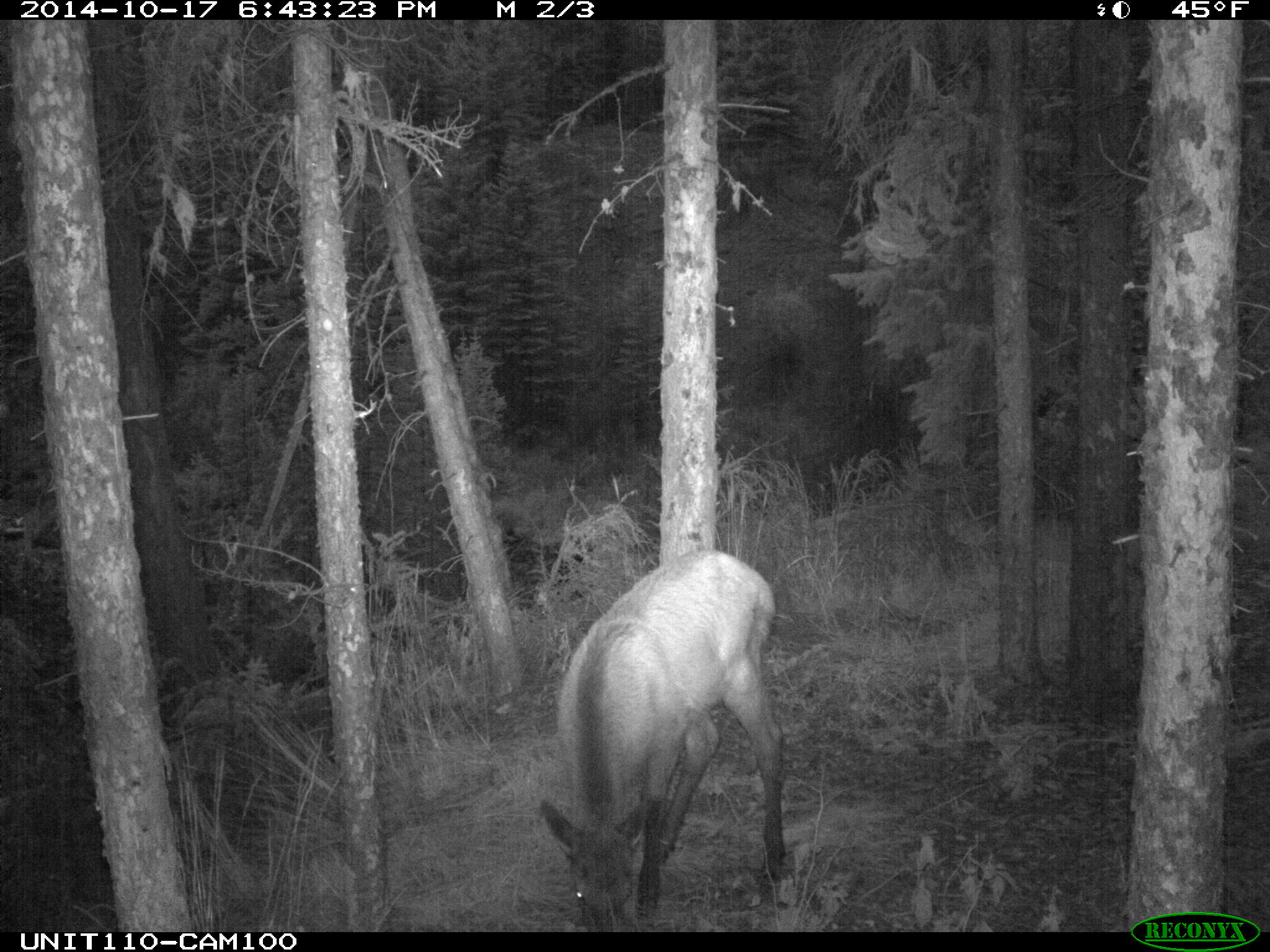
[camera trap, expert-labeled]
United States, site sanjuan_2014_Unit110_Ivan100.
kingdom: Animalia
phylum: Chordata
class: Mammalia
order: Artiodactyla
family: Cervidae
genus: Cervus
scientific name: Cervus elaphus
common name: red deer